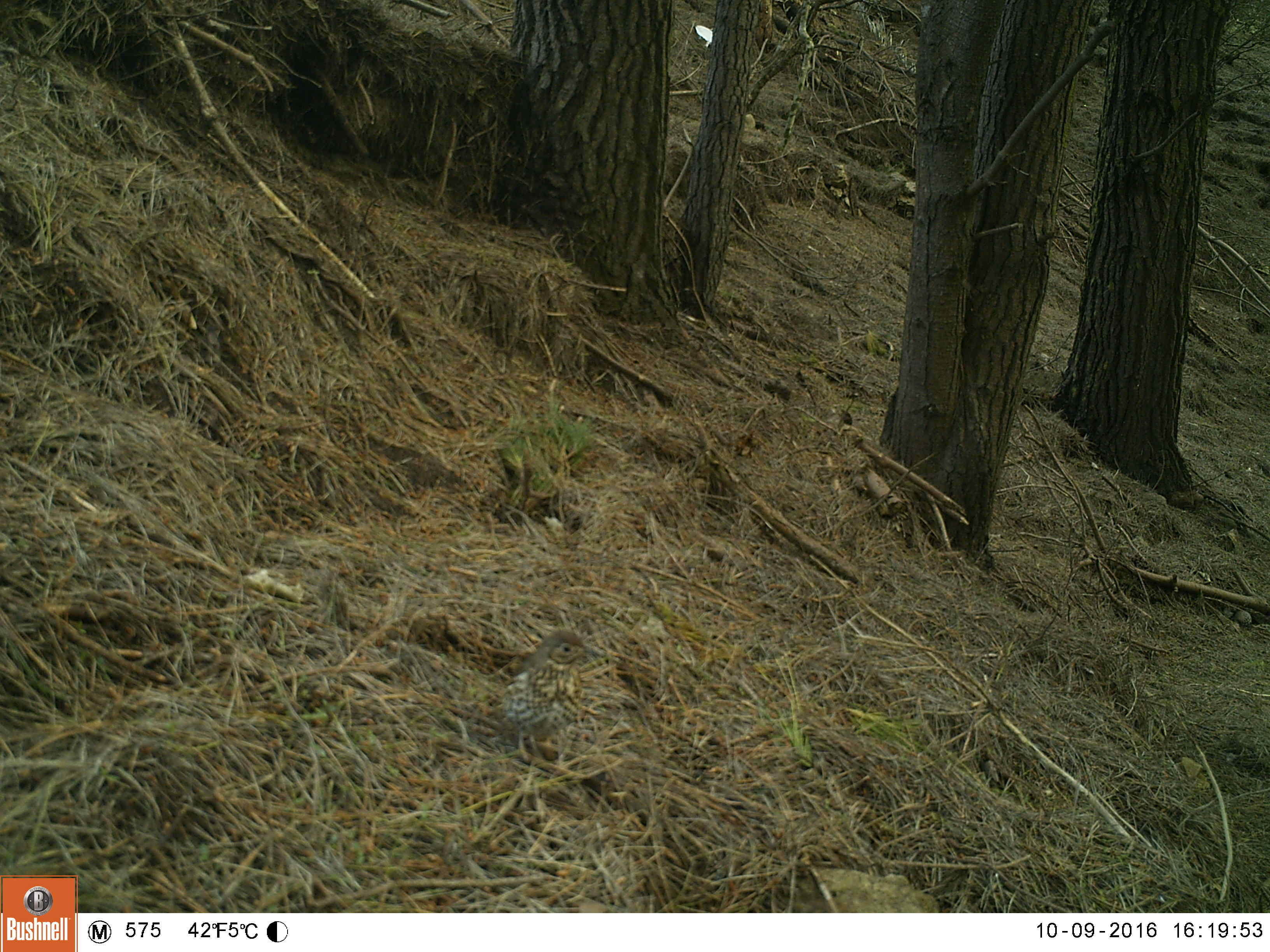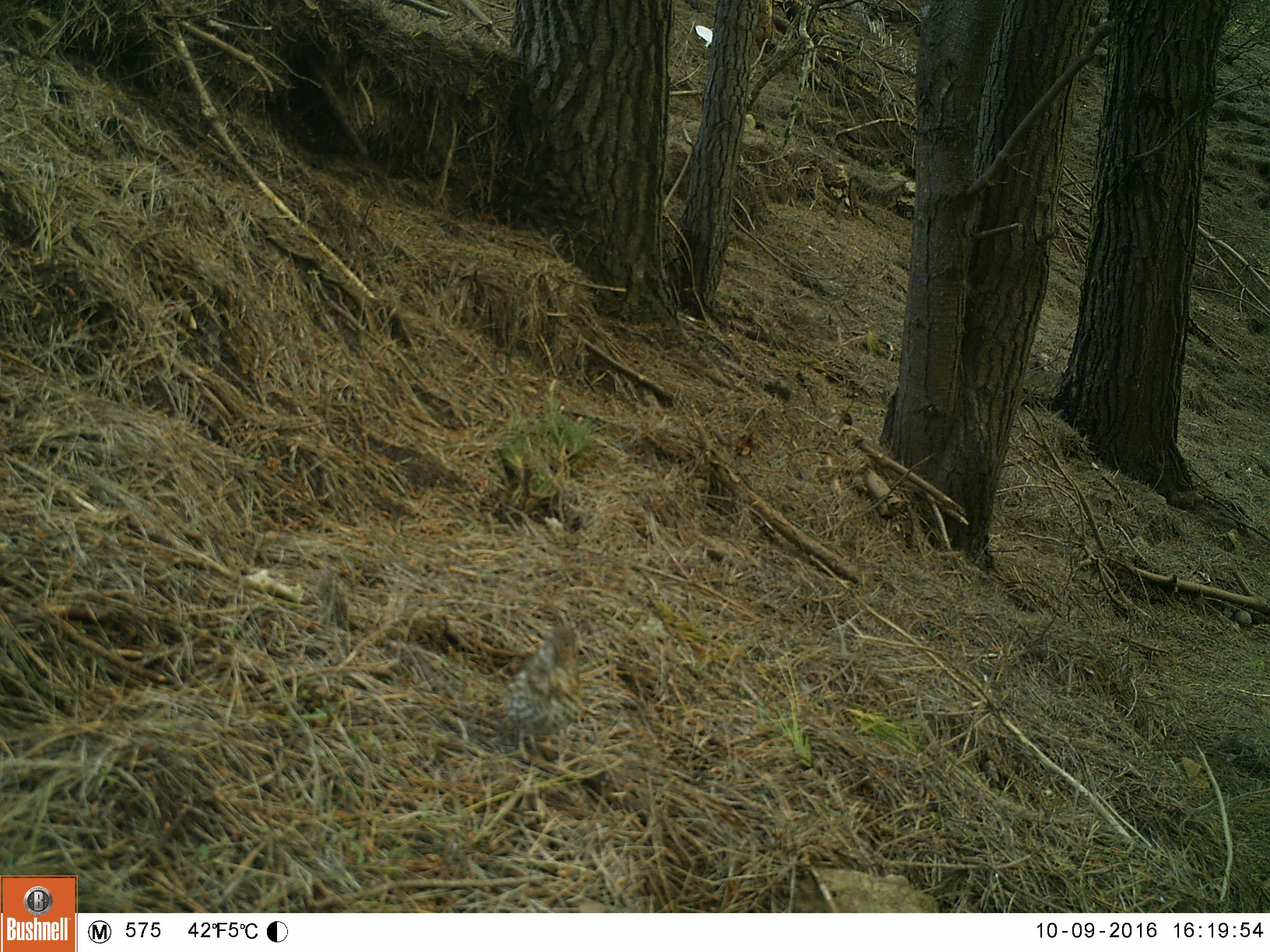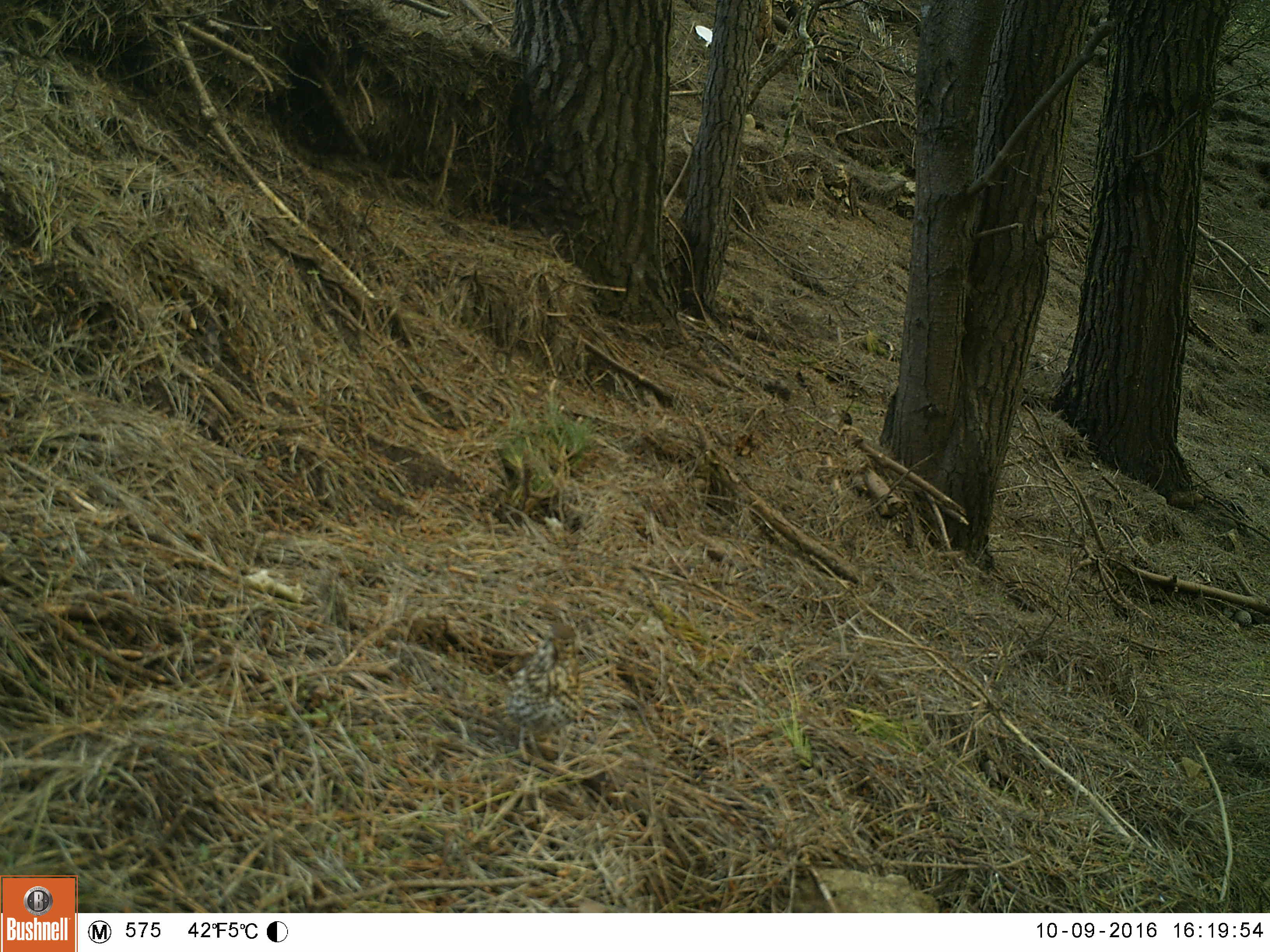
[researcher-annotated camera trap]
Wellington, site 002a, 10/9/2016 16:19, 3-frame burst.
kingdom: Animalia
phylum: Chordata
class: Aves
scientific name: Aves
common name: bird